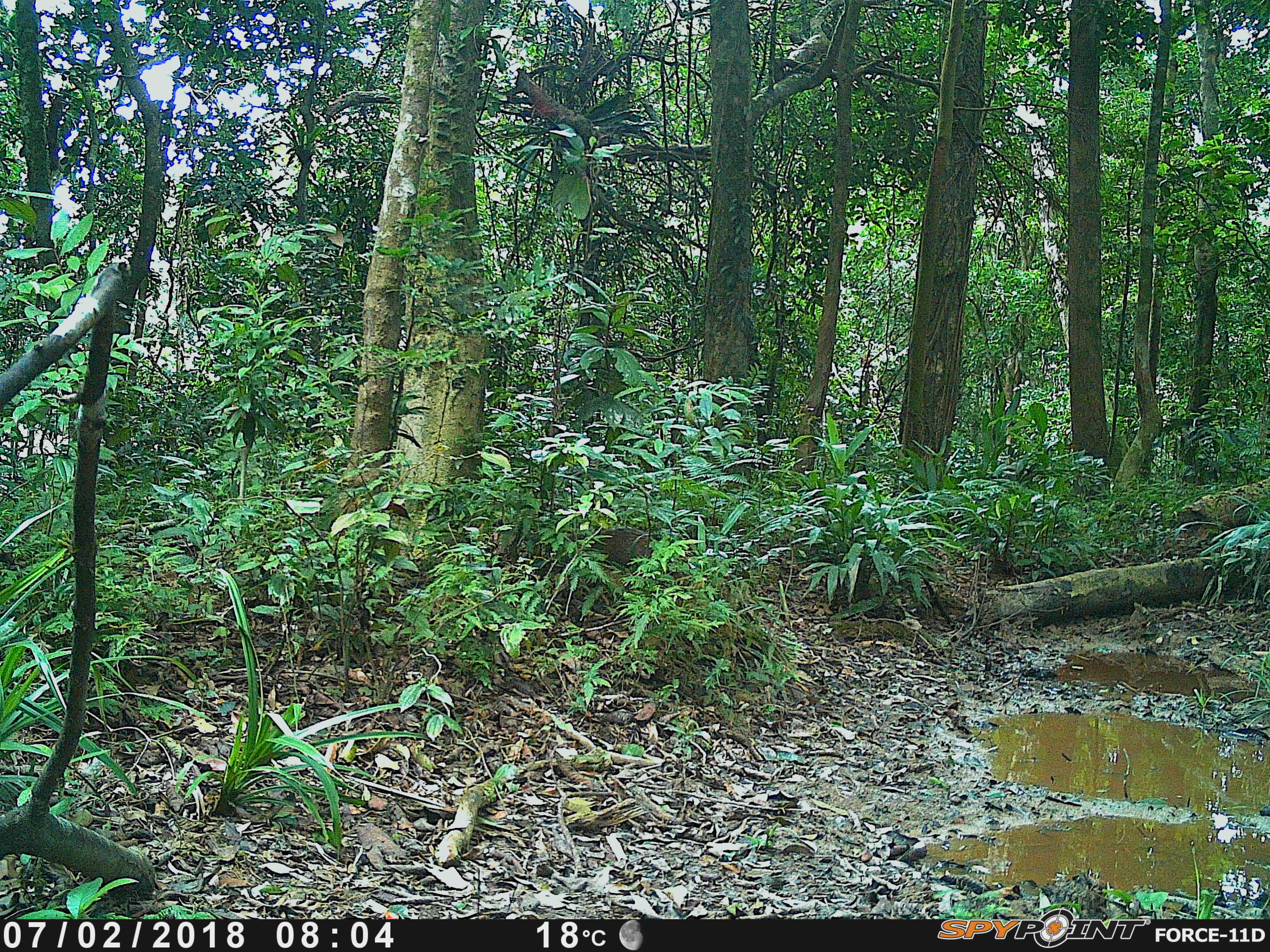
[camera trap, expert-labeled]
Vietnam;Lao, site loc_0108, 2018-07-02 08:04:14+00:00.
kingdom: Animalia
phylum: Chordata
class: Mammalia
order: Carnivora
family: Herpestidae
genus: Urva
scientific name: Urva urva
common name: crab-eating mongoose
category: crab eating mongoose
Crab eating mongoose (crab-eating mongoose) (Urva urva). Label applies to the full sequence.